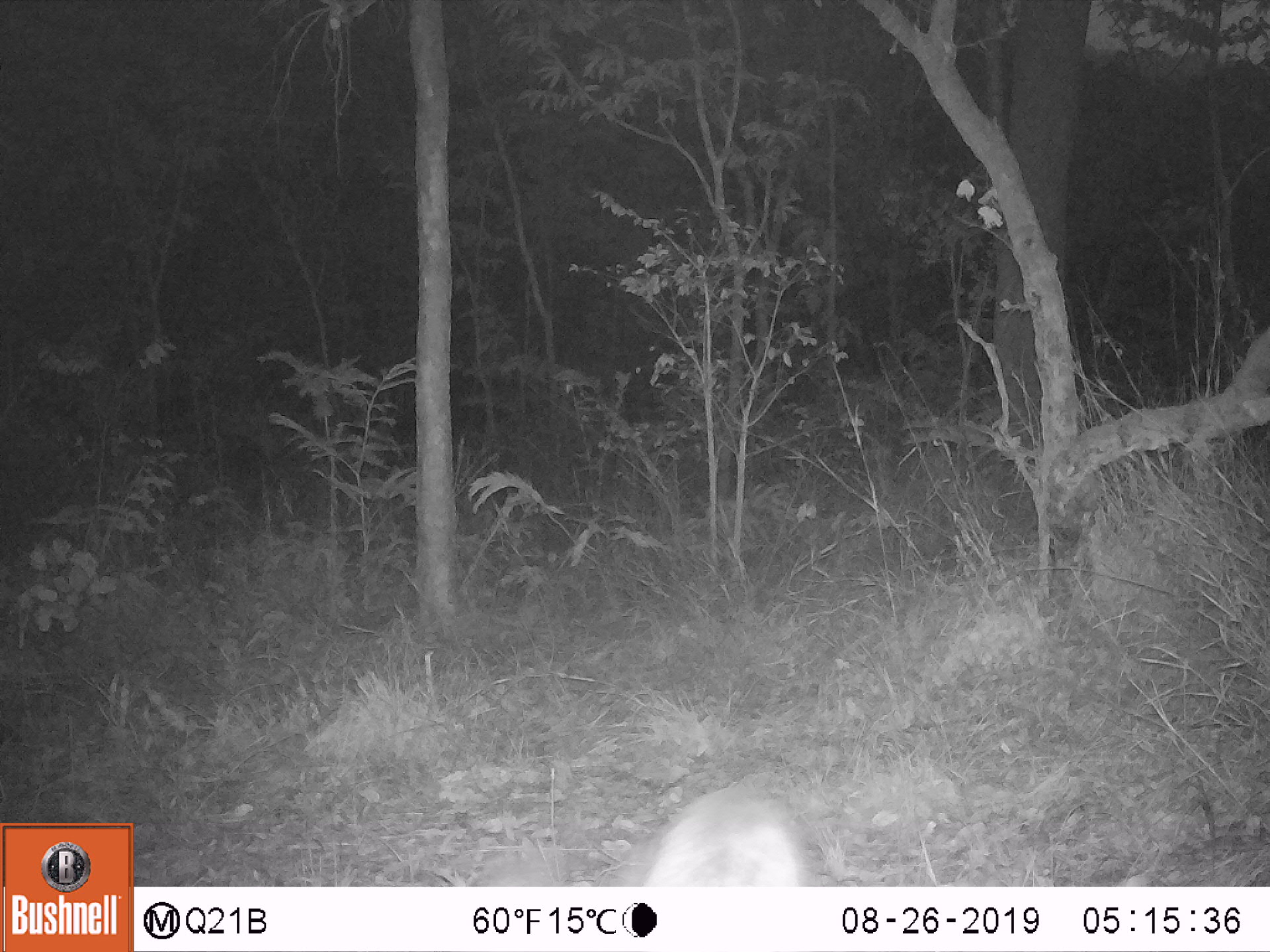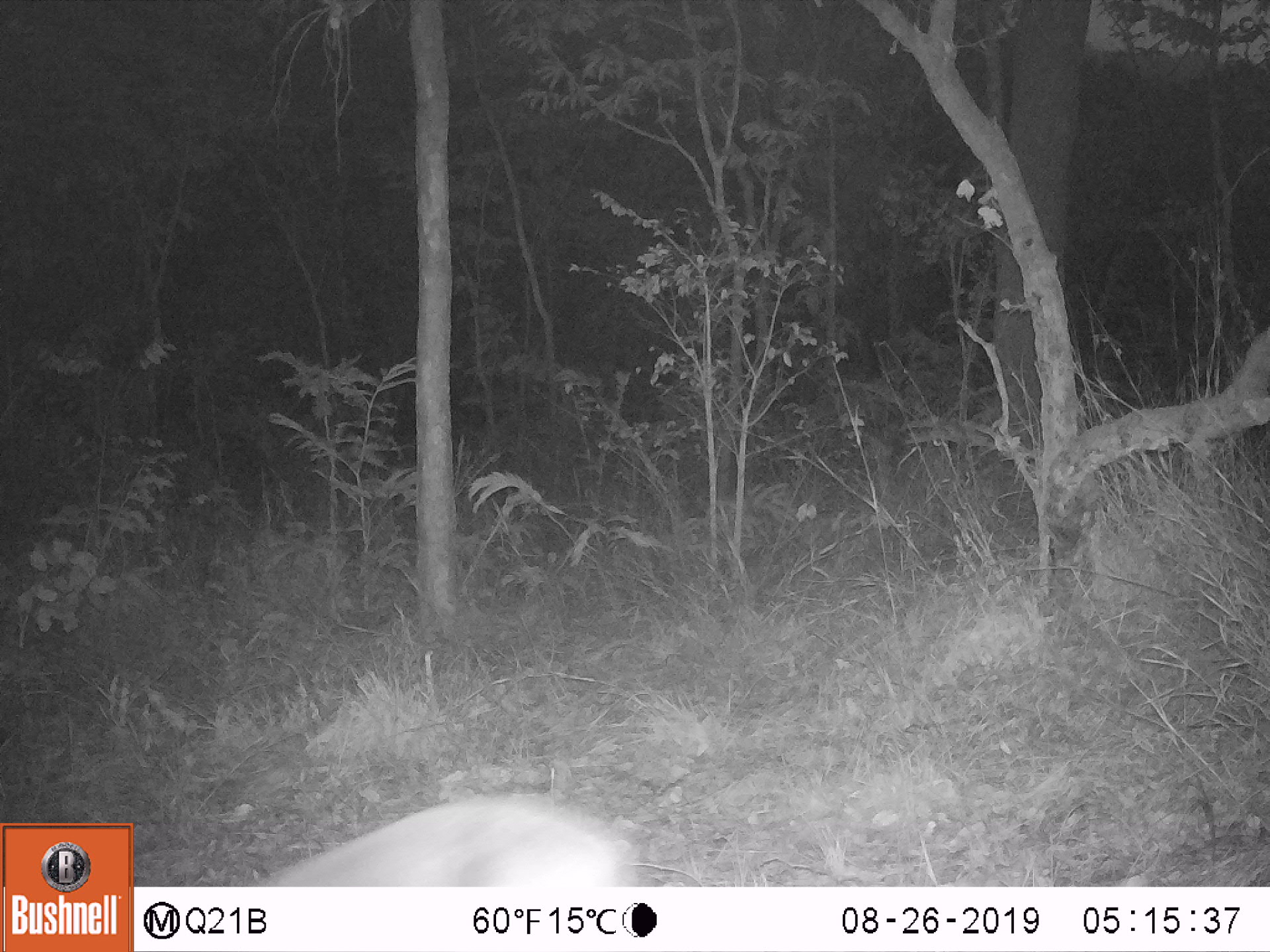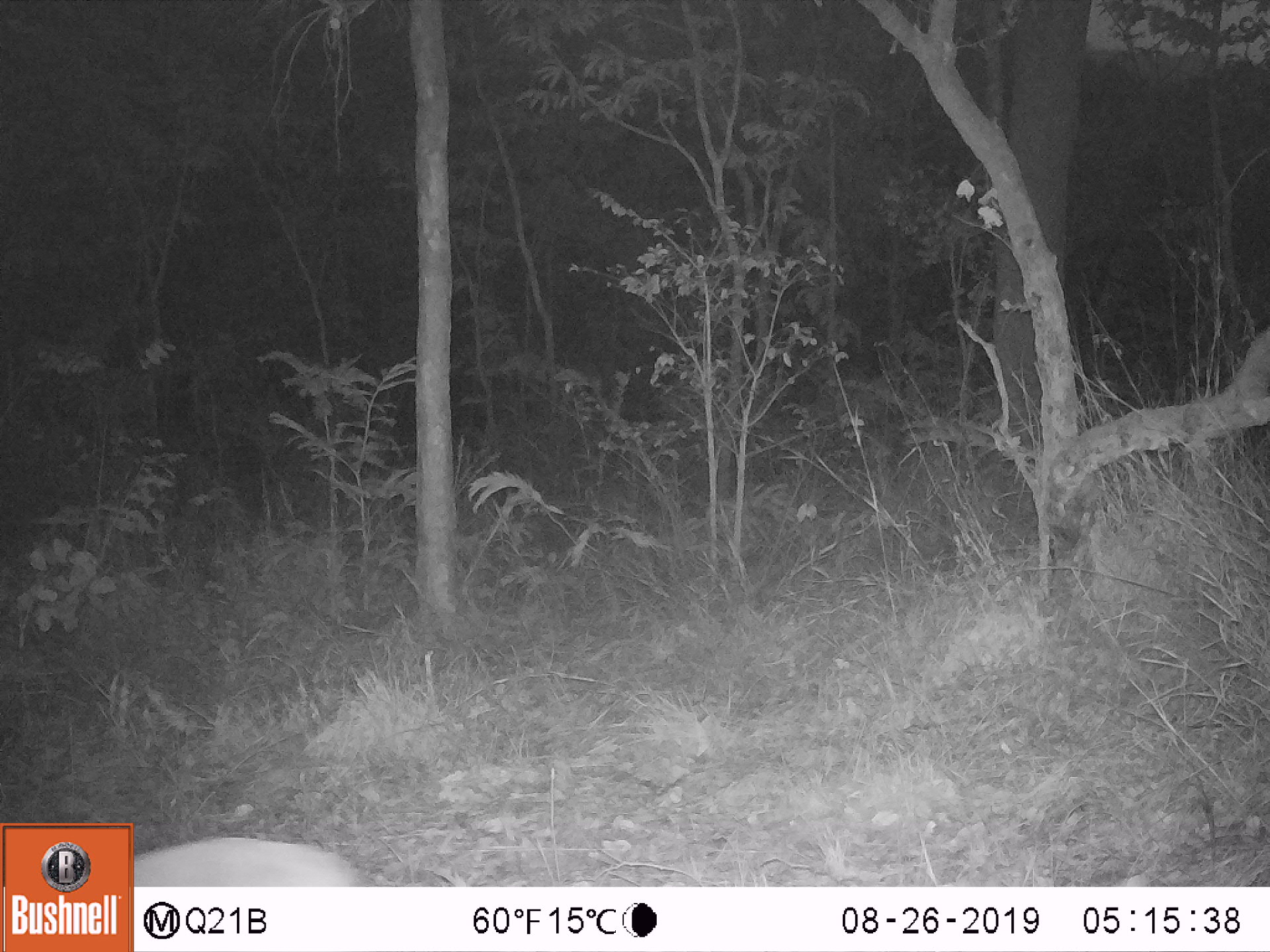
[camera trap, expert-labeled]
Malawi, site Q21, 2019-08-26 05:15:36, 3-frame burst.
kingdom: Animalia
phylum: Chordata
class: Mammalia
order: Artiodactyla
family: Bovidae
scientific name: Antilopinae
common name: small antelope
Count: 1.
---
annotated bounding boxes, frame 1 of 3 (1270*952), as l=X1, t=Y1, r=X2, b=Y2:
small antelope: l=583, t=758, r=827, b=886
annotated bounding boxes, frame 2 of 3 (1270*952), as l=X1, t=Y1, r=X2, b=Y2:
small antelope: l=219, t=778, r=655, b=885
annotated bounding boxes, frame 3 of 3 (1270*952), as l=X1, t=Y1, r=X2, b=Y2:
small antelope: l=134, t=826, r=382, b=885